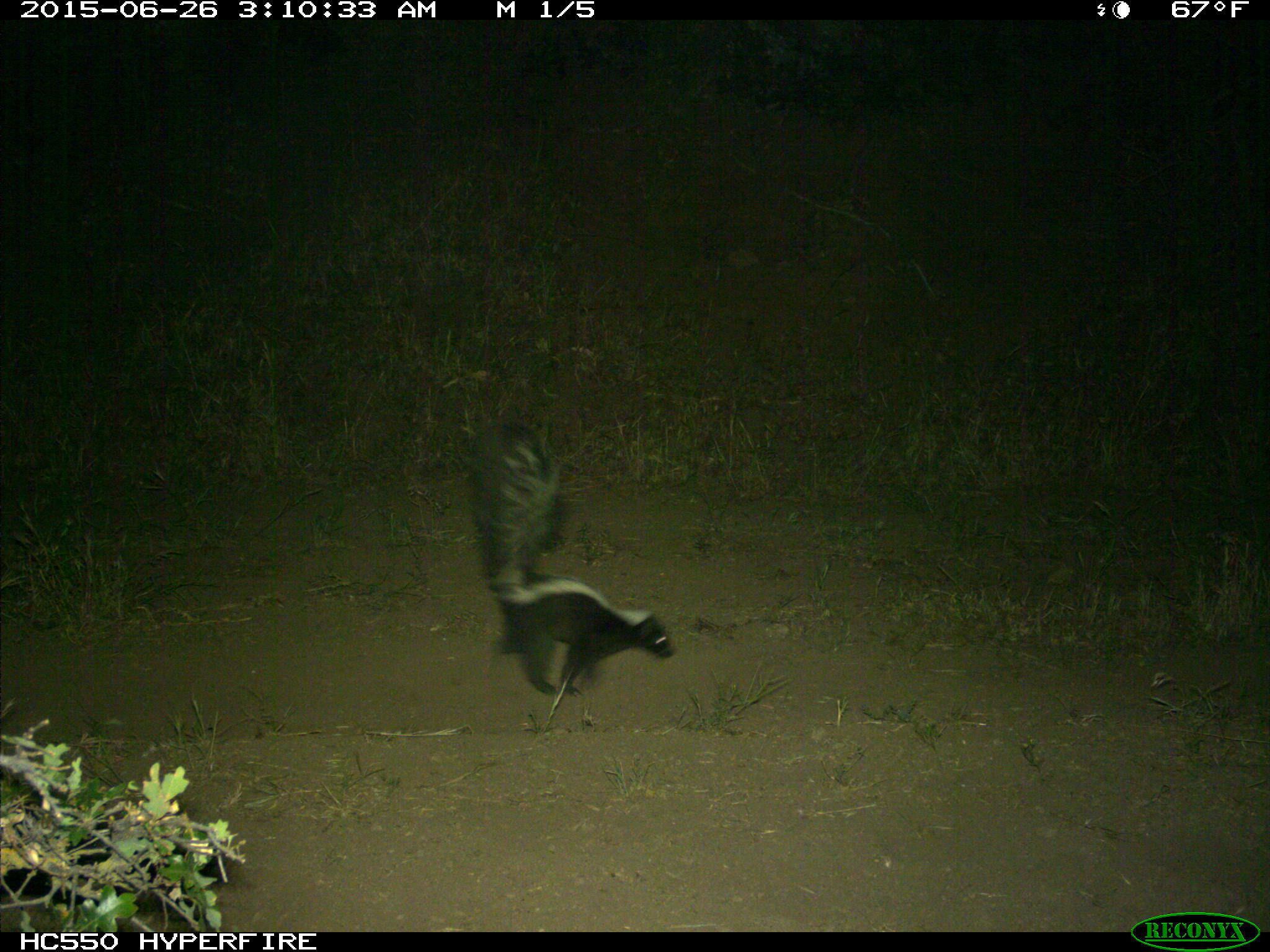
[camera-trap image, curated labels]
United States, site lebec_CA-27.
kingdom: Animalia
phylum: Chordata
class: Mammalia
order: Carnivora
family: Mephitidae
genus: Mephitis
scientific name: Mephitis mephitis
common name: striped skunk